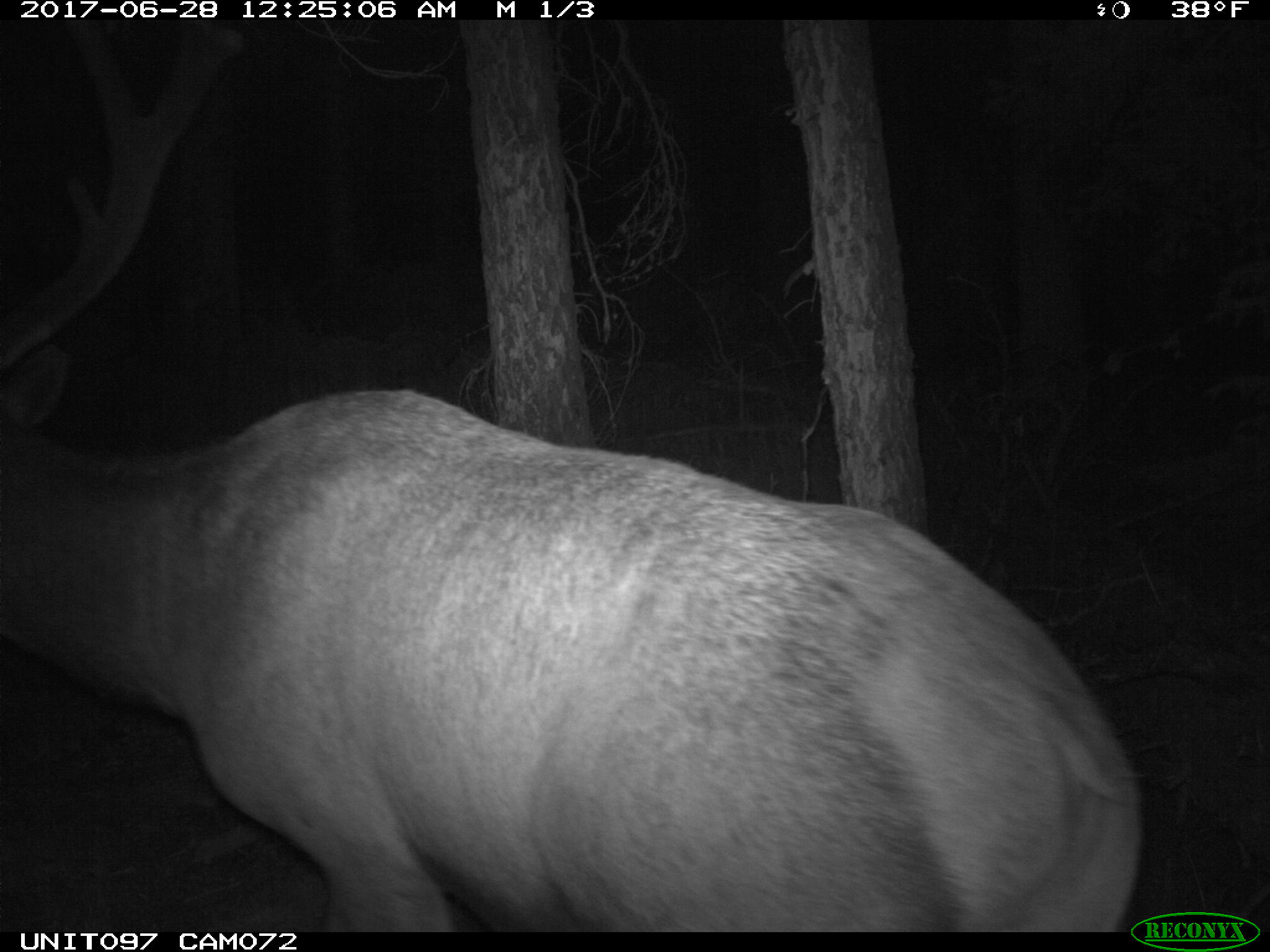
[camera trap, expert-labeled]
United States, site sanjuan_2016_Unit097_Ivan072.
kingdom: Animalia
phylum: Chordata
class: Mammalia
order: Artiodactyla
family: Cervidae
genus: Cervus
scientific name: Cervus elaphus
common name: red deer